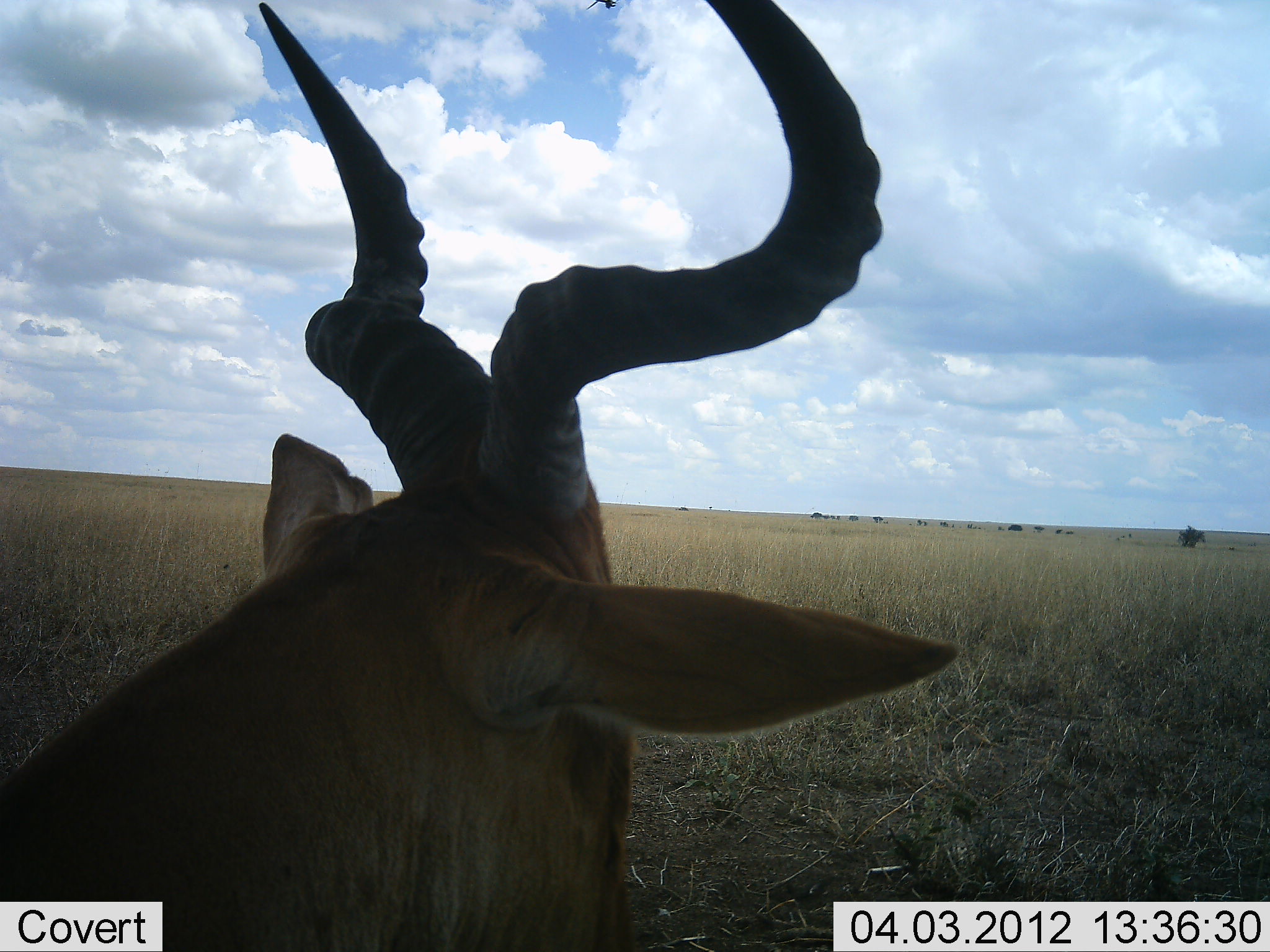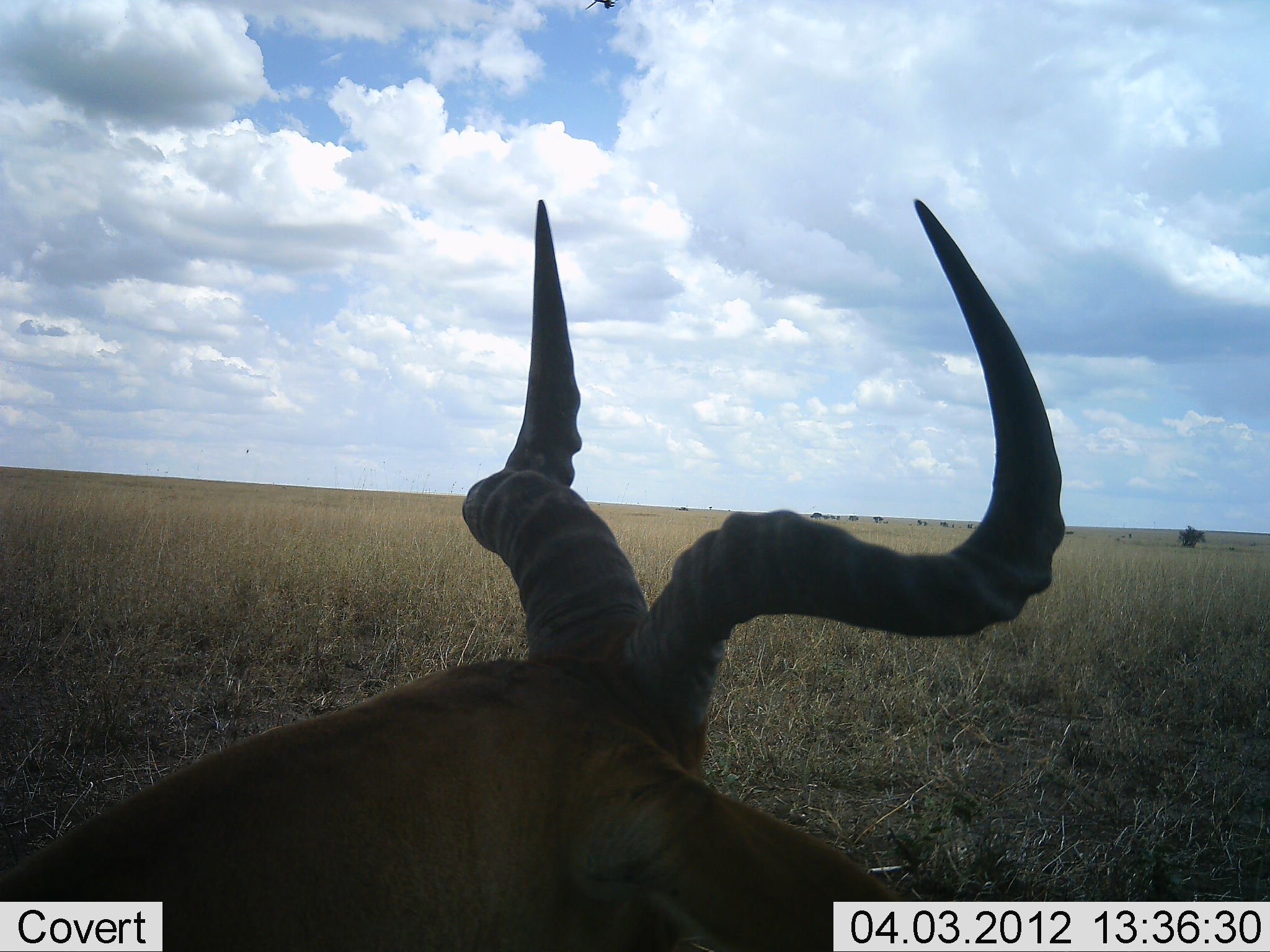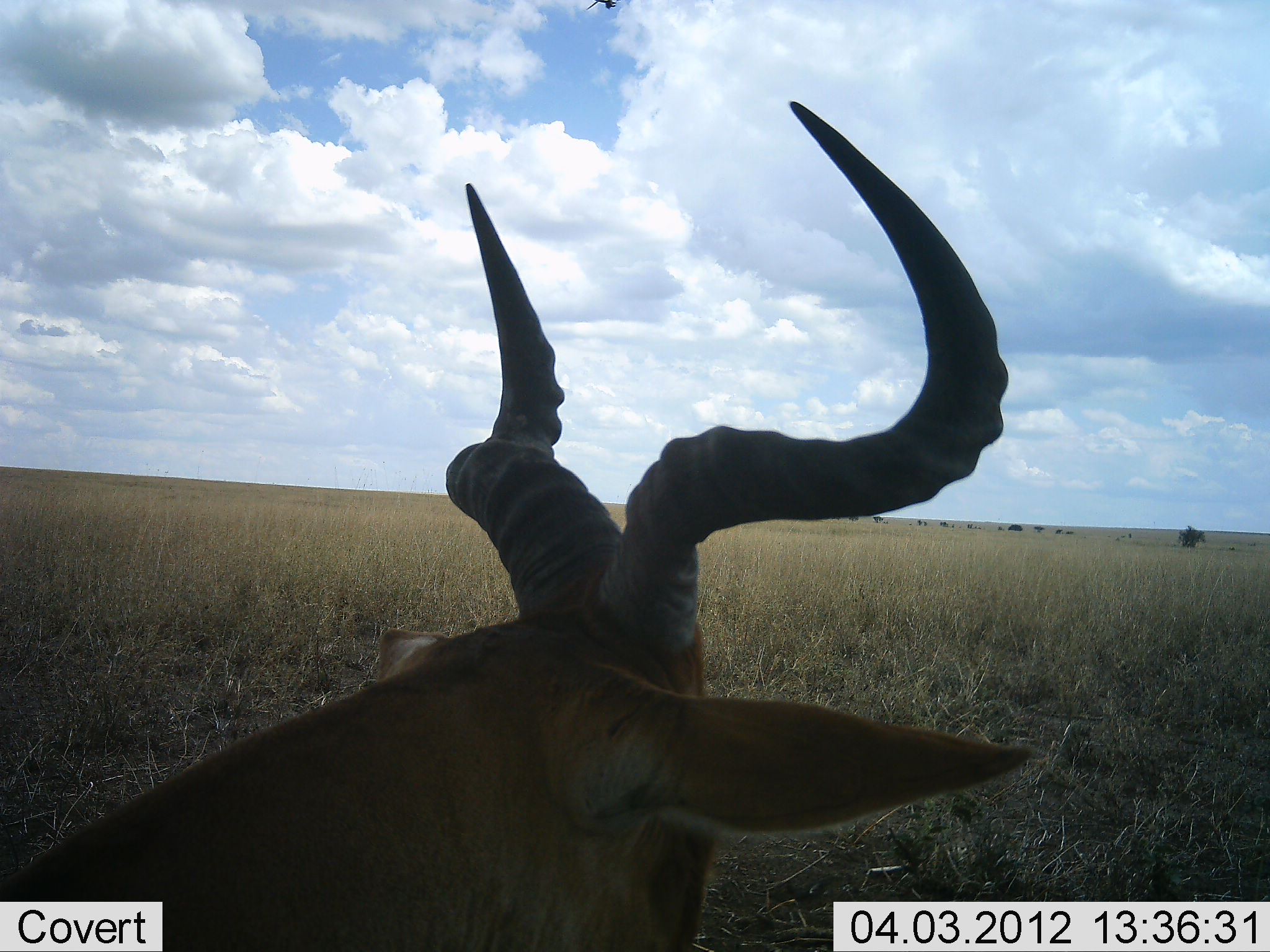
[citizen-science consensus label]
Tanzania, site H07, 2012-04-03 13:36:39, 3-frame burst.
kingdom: Animalia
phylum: Chordata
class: Mammalia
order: Artiodactyla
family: Bovidae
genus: Alcelaphus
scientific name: Alcelaphus buselaphus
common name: hartebeest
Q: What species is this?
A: Hartebeest (Alcelaphus buselaphus).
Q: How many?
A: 1.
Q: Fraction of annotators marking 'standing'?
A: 40%.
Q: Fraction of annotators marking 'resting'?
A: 55%.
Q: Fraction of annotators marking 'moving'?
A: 0%.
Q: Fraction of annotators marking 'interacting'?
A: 0%.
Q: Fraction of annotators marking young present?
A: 0%.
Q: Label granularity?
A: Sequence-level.